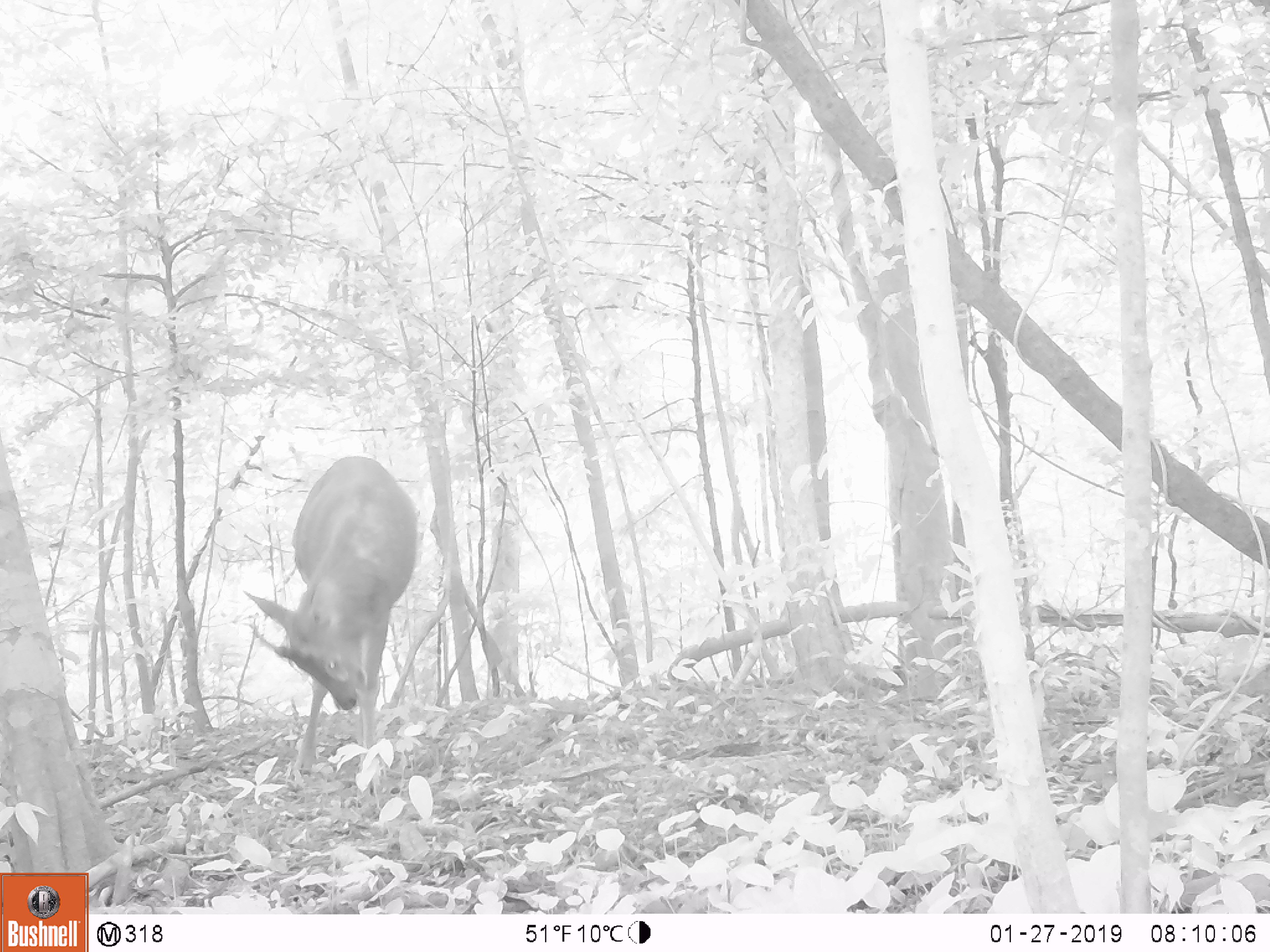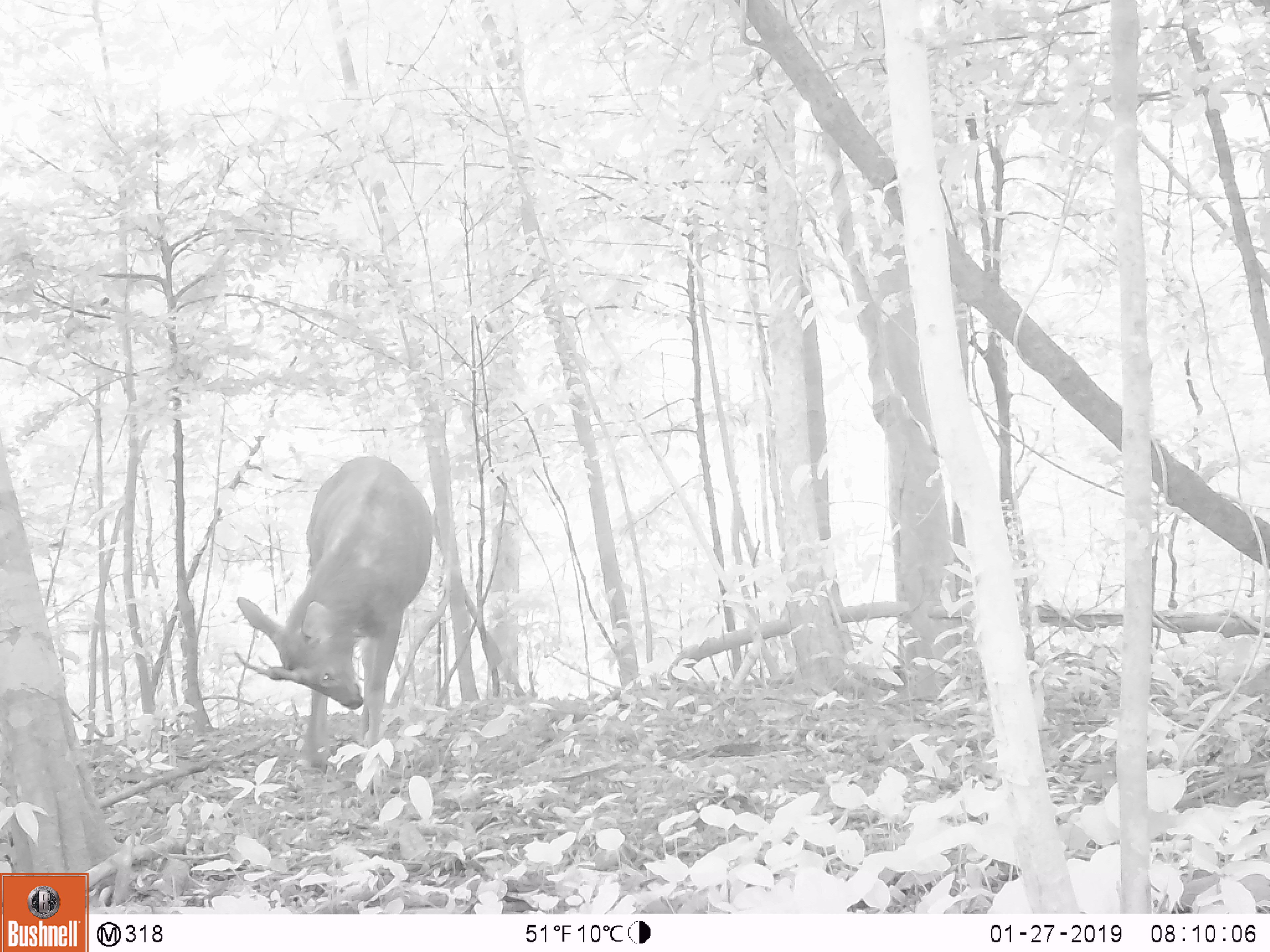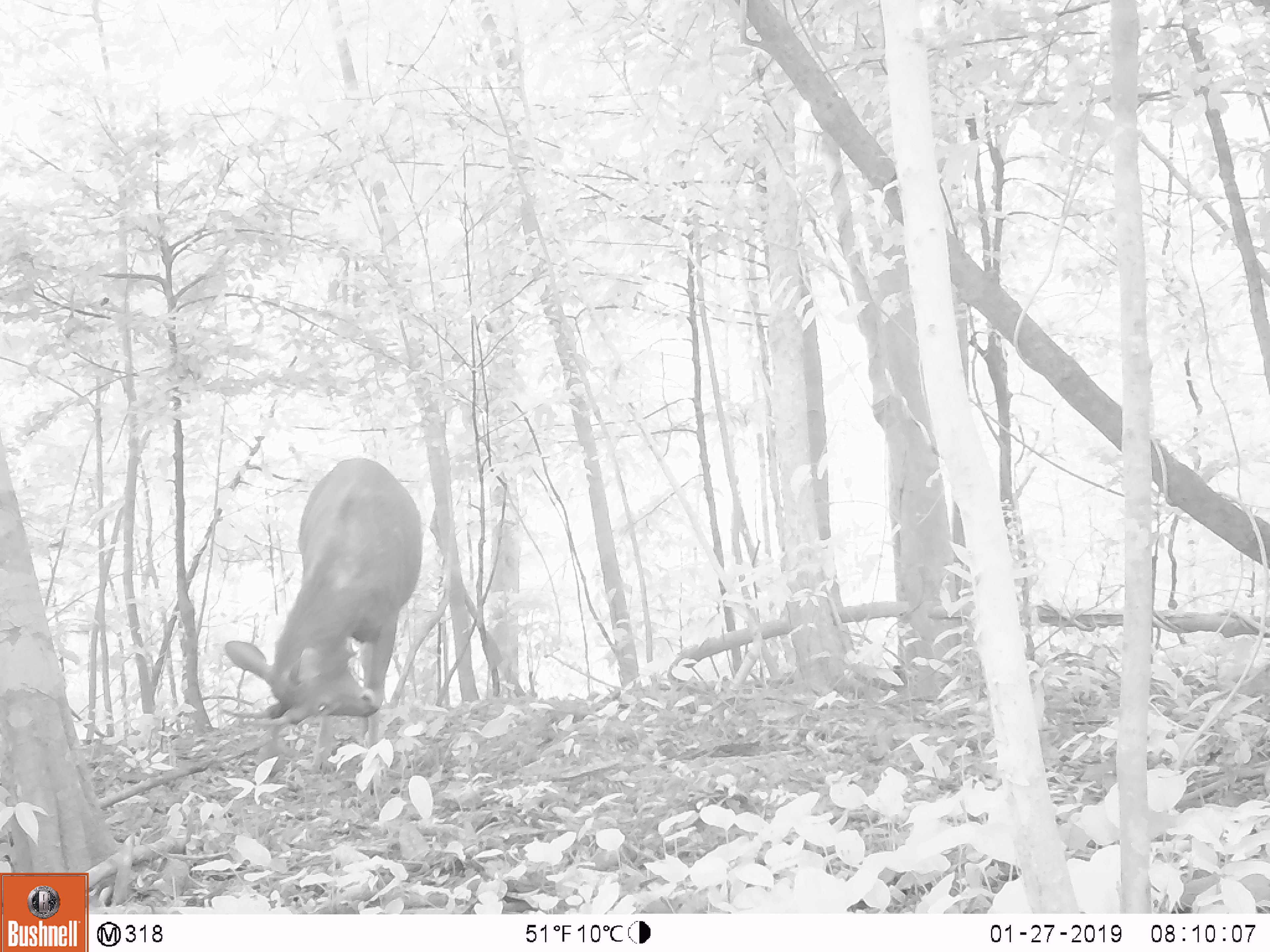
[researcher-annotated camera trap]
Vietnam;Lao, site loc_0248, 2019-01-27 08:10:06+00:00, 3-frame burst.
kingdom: Animalia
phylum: Chordata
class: Mammalia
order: Artiodactyla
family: Cervidae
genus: Rusa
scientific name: Rusa unicolor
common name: sambar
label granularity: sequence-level